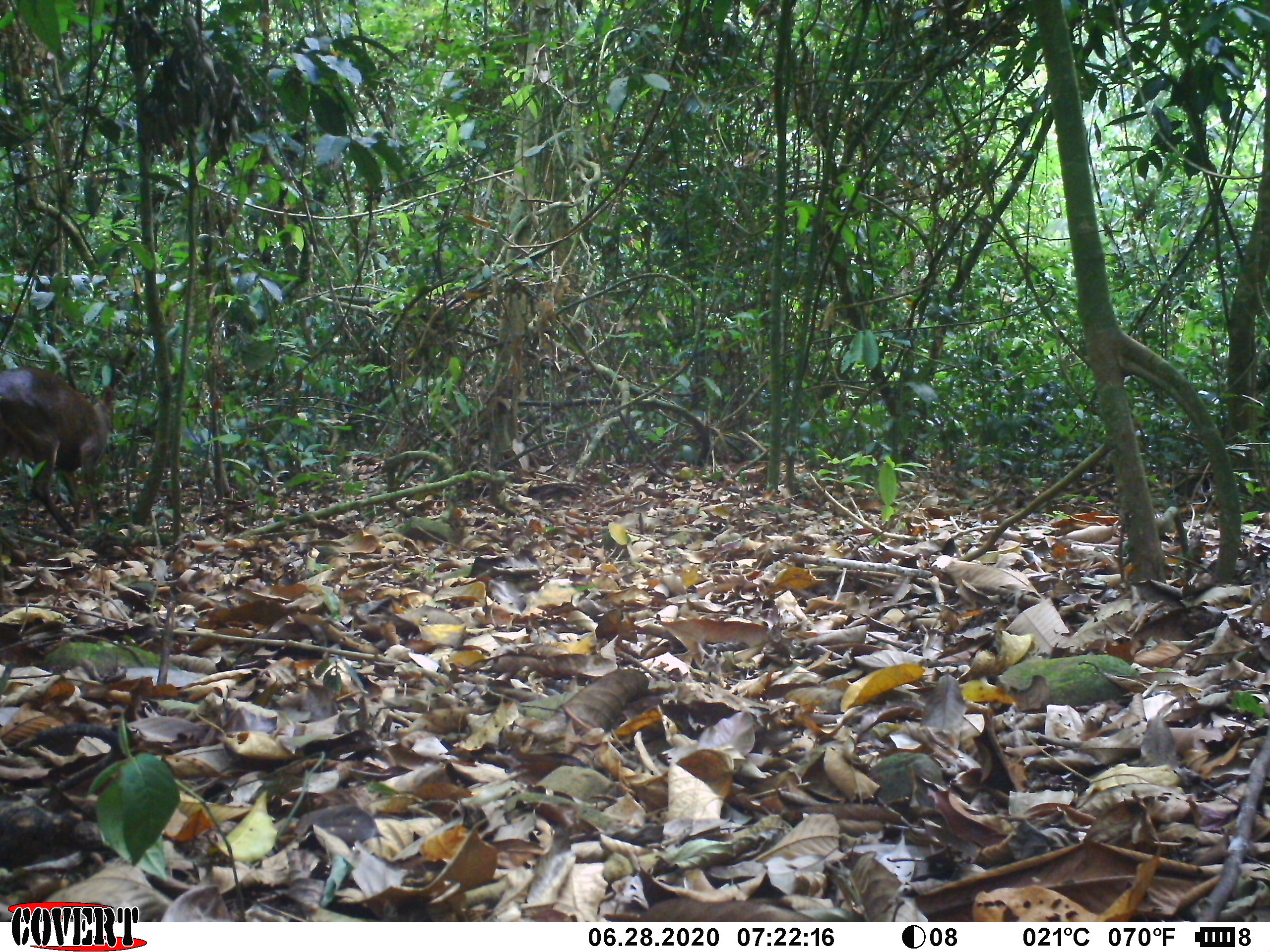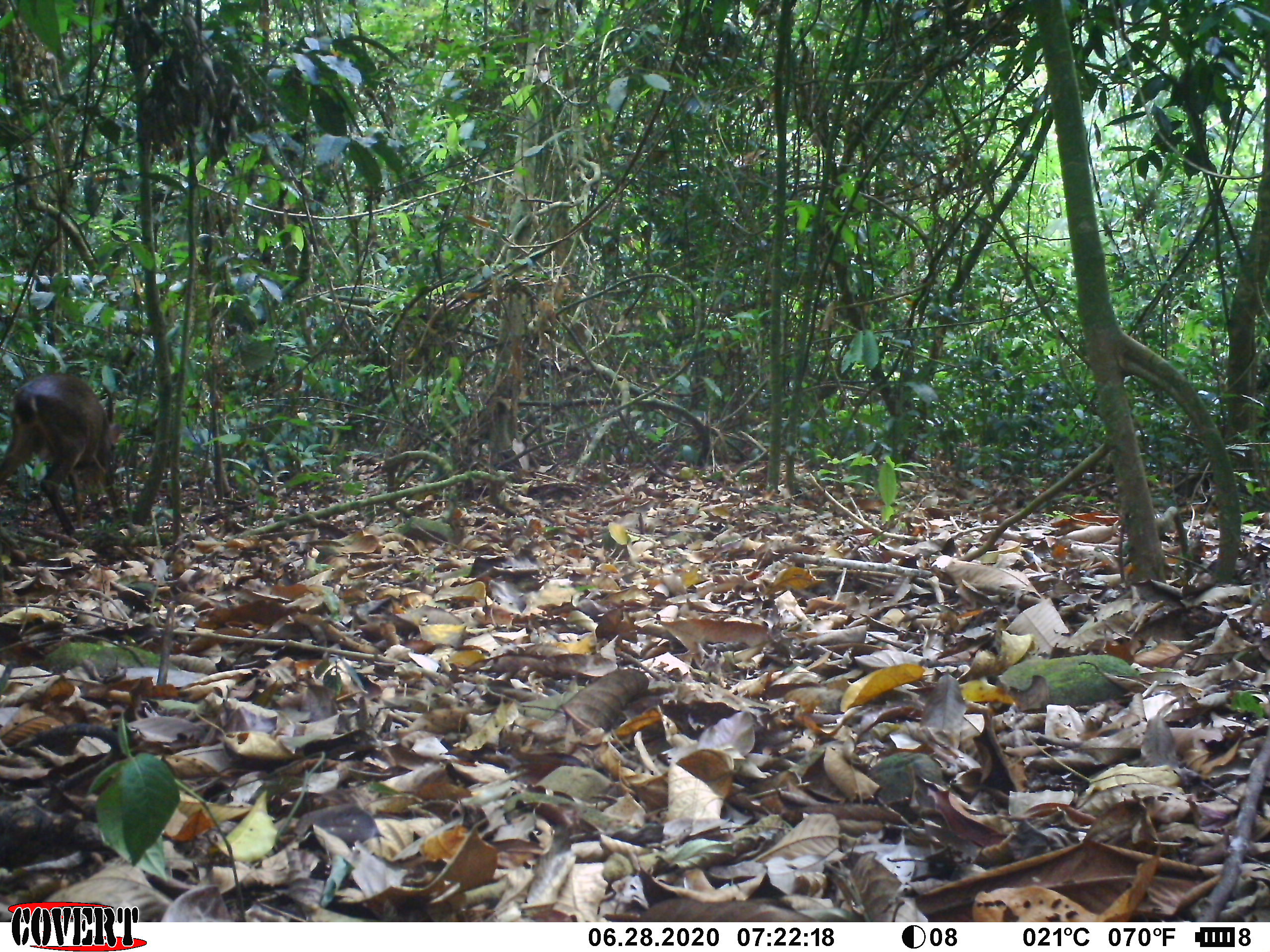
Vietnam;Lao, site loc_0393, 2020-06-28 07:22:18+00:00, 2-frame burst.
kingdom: Animalia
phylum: Chordata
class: Mammalia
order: Artiodactyla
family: Cervidae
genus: Muntiacus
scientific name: Muntiacus vuquangensis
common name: large-antlered muntjac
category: large antlered muntjac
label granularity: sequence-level